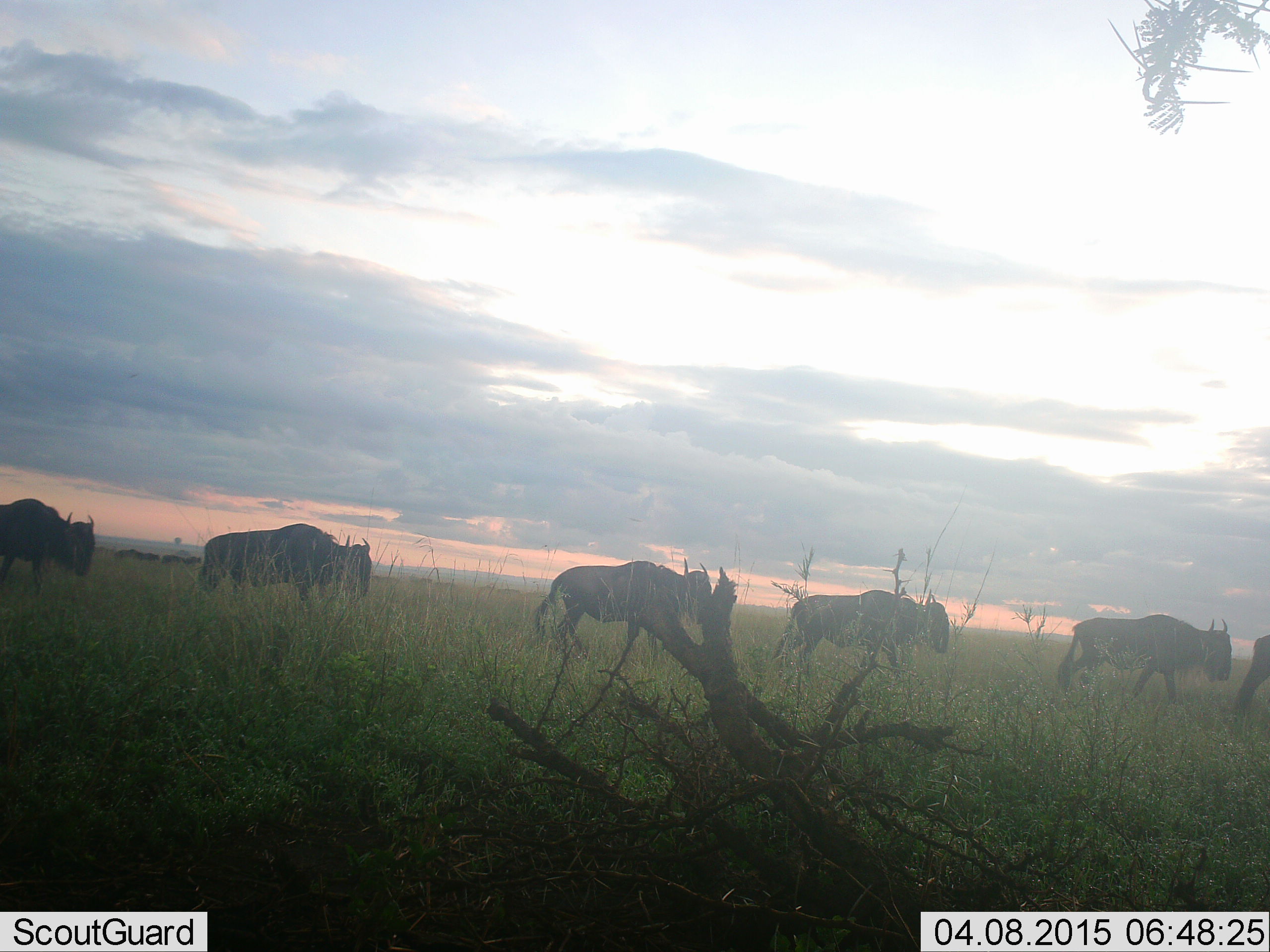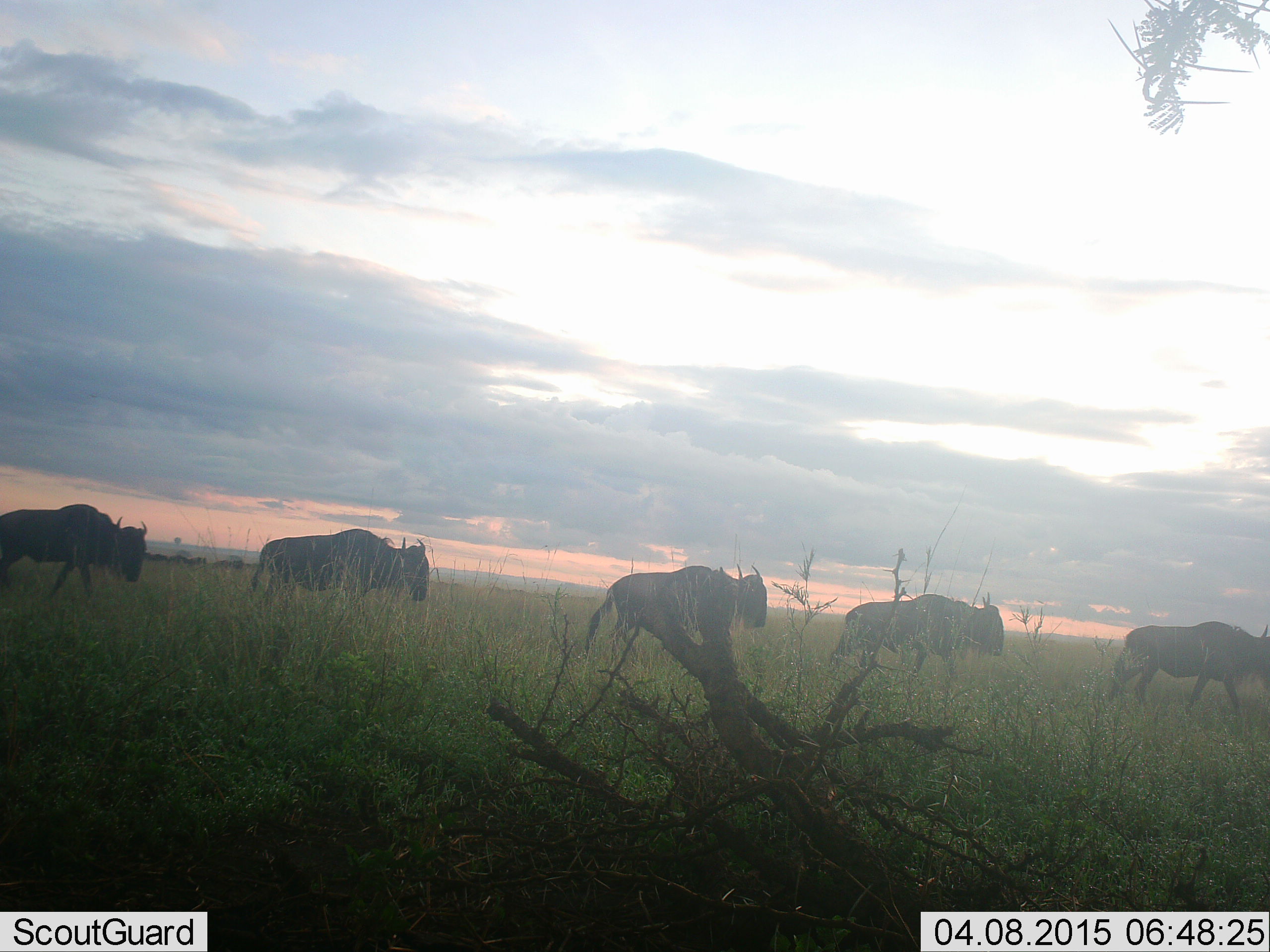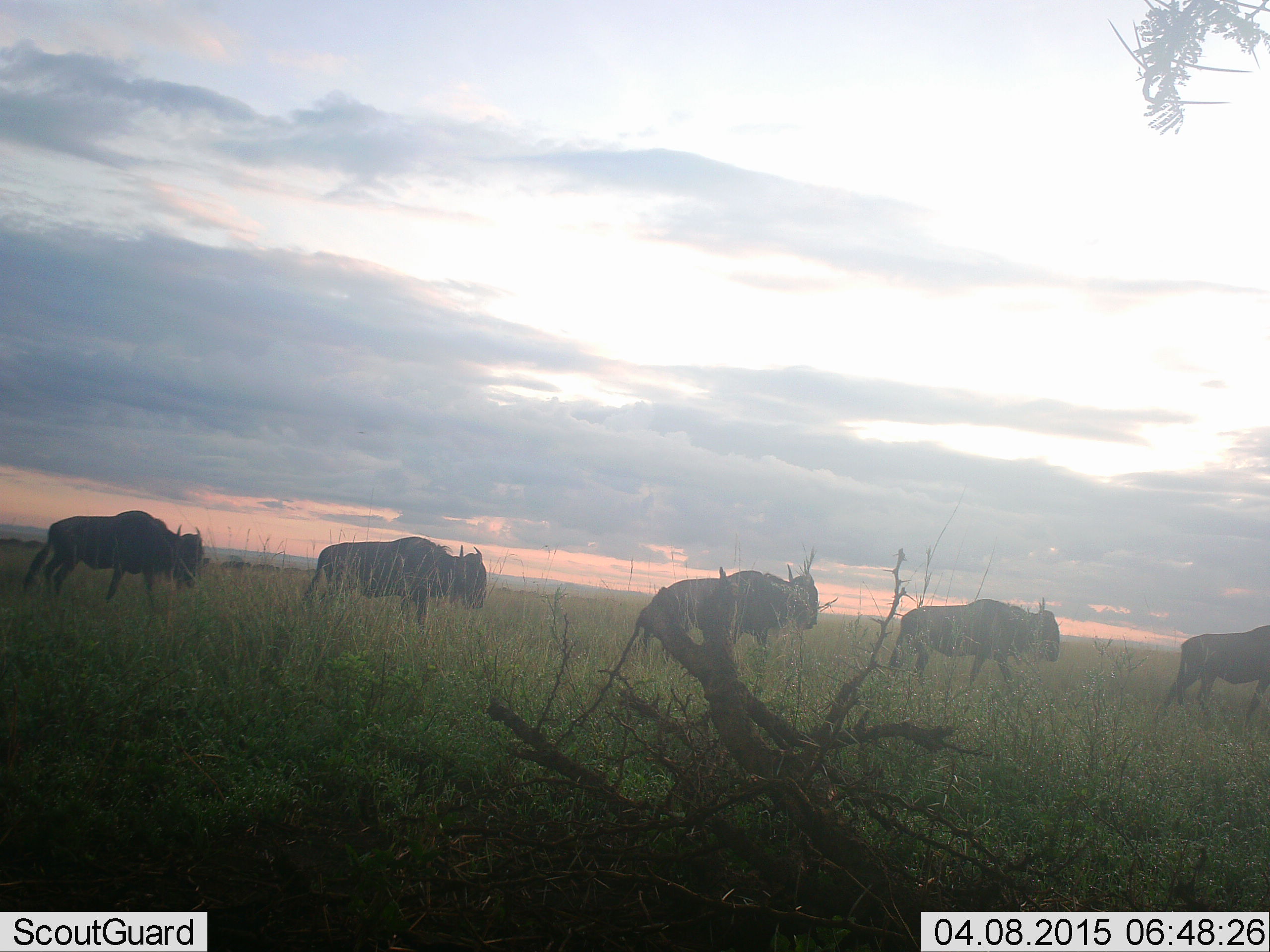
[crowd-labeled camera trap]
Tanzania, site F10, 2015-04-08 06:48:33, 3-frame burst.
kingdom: Animalia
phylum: Chordata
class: Mammalia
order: Artiodactyla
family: Bovidae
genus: Connochaetes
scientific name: Connochaetes taurinus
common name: blue wildebeest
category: wildebeest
Wildebeest (blue wildebeest) (Connochaetes taurinus), count 6. Behavior (volunteer vote fractions): standing 0%, resting 0%, moving 100%, interacting 0%. Young present (vote fraction): 0%. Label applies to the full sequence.